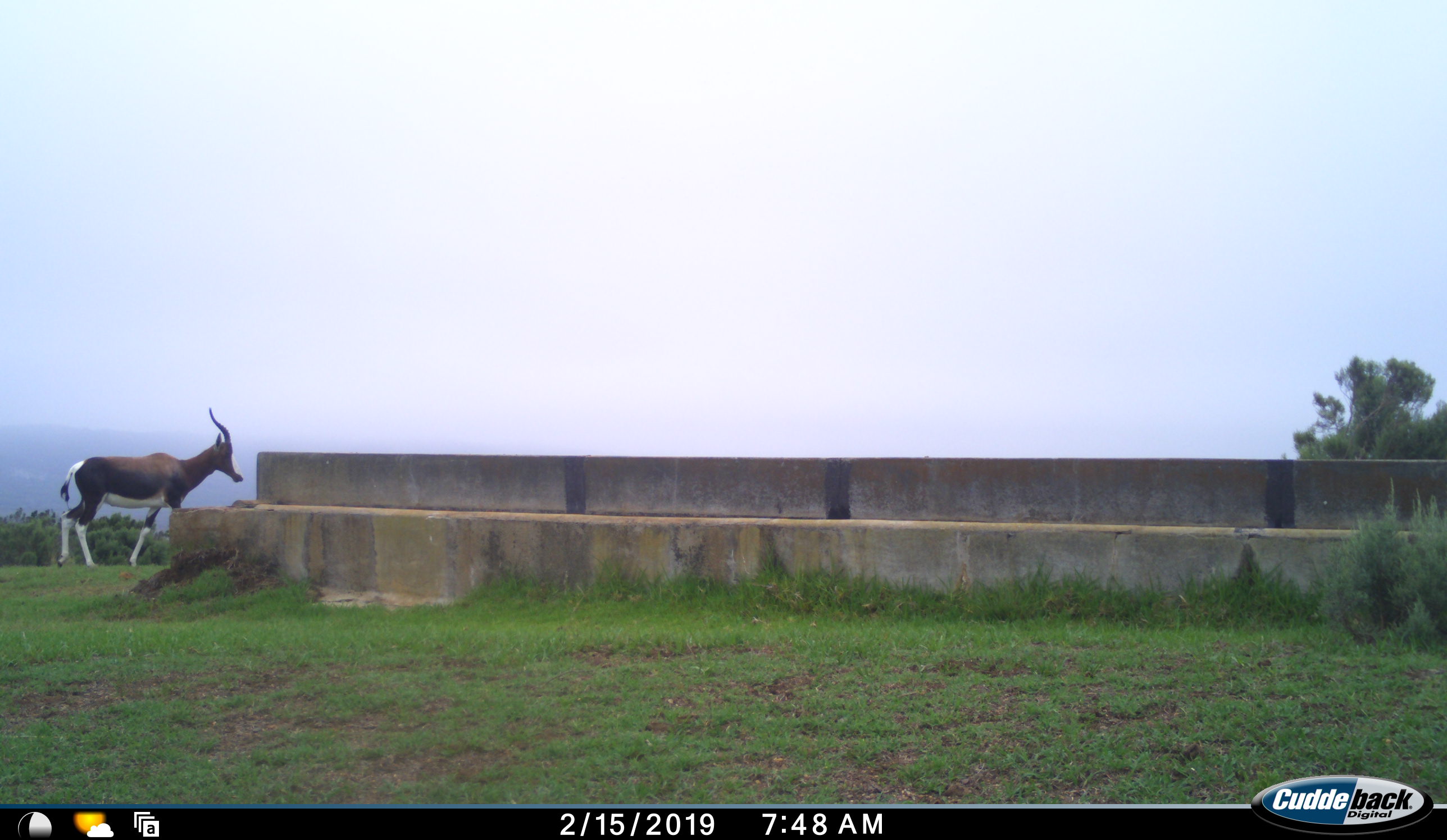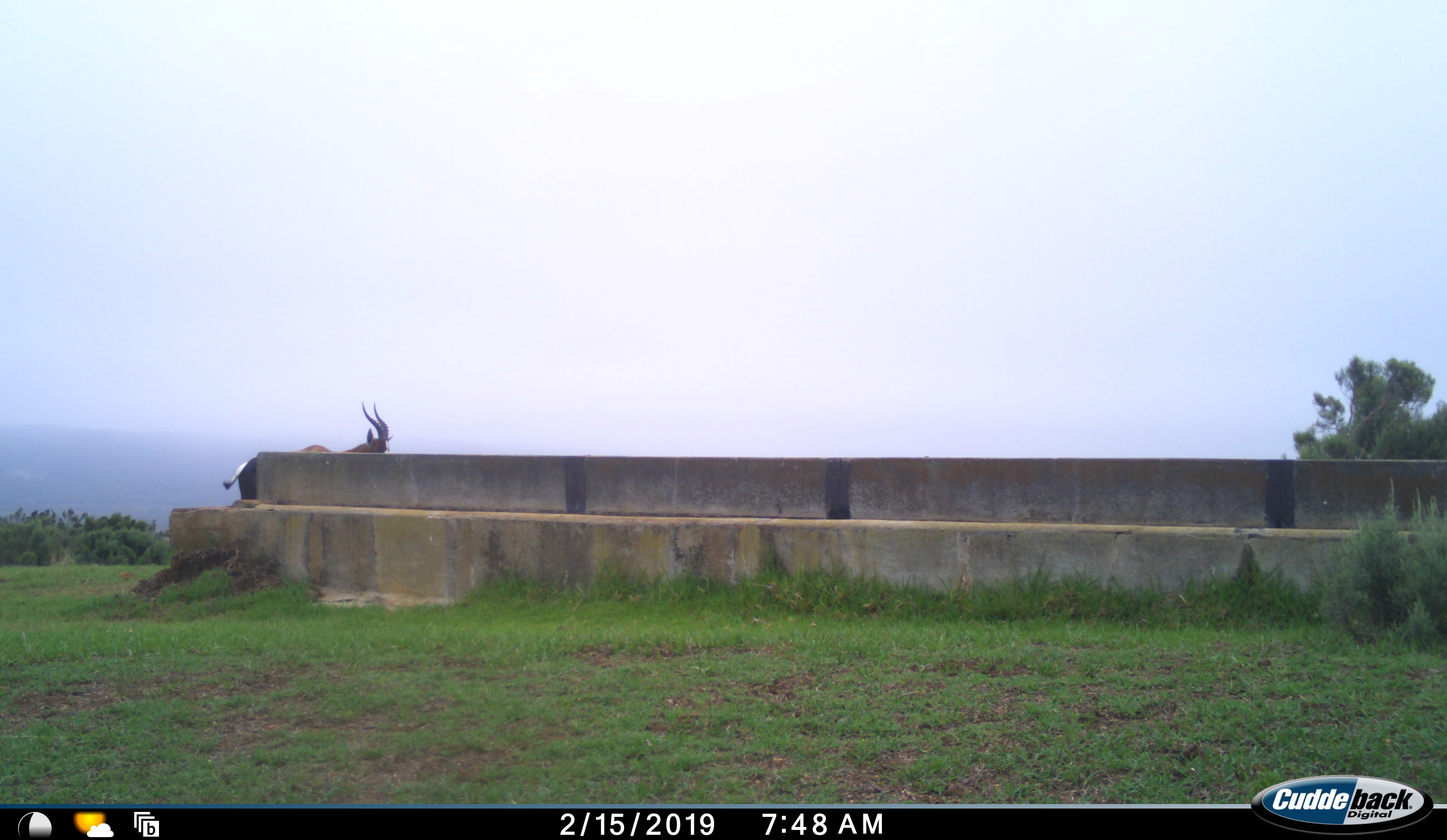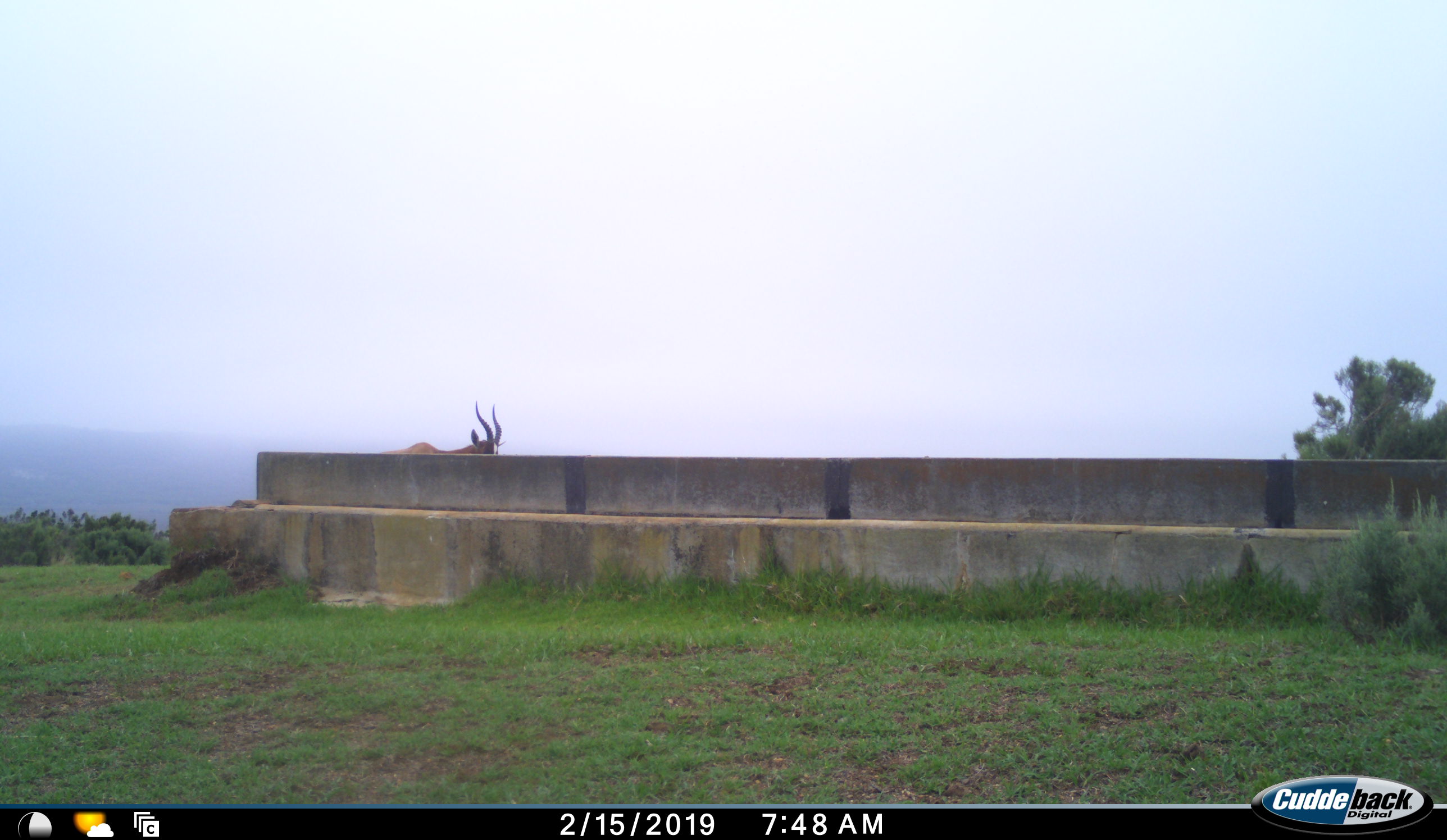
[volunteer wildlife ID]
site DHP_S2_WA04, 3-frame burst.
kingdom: Animalia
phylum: Chordata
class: Mammalia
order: Artiodactyla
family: Bovidae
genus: Damaliscus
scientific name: Damaliscus pygargus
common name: bontebok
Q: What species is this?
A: Bontebok (Damaliscus pygargus).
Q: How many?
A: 1.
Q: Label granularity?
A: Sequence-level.